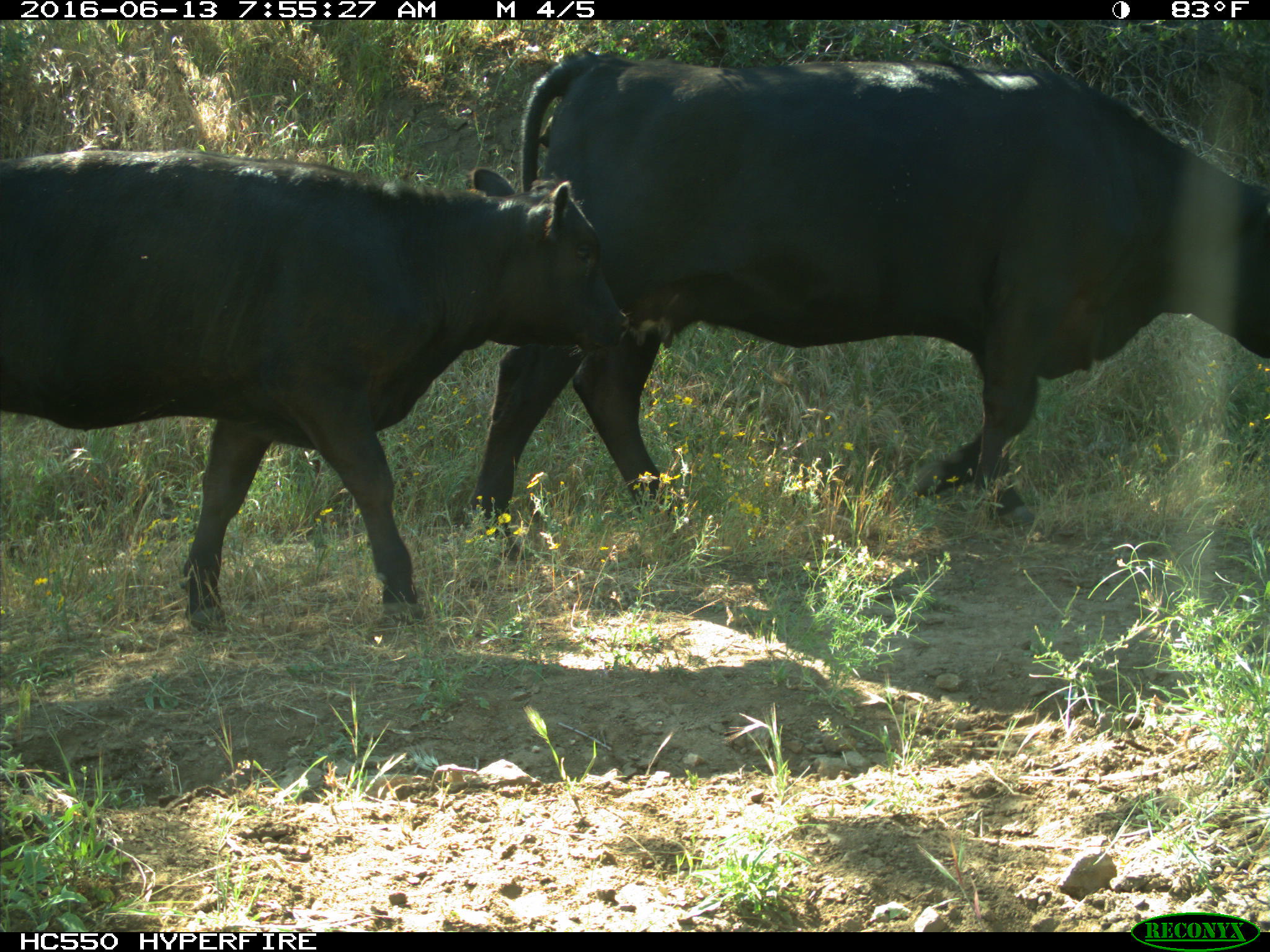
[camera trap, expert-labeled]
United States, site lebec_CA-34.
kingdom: Animalia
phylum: Chordata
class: Mammalia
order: Artiodactyla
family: Bovidae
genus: Bos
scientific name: Bos taurus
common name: domestic cow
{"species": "Bos taurus (domestic cow)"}